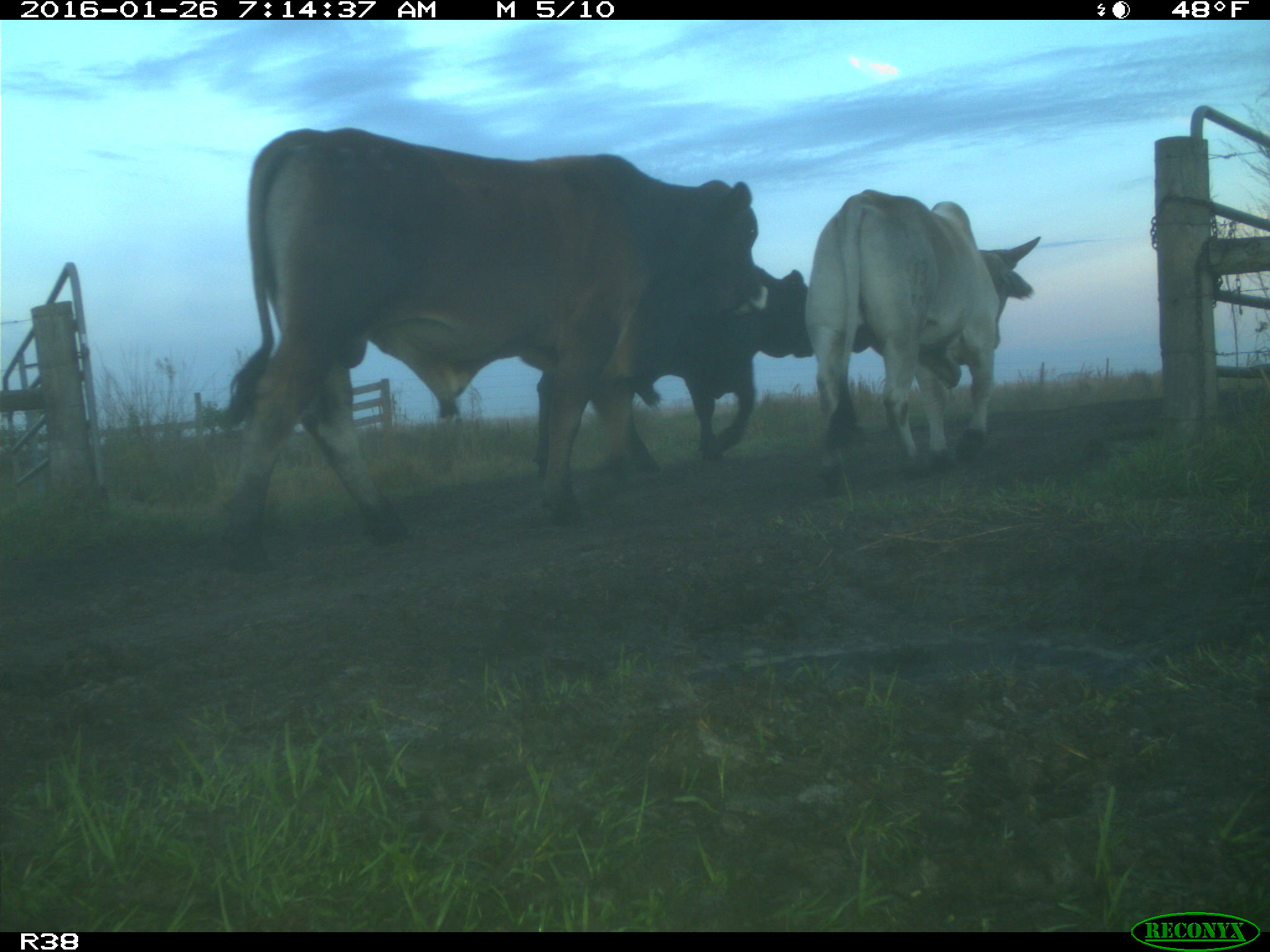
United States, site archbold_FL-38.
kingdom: Animalia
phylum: Chordata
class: Mammalia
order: Artiodactyla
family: Bovidae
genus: Bos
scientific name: Bos taurus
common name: domestic cow